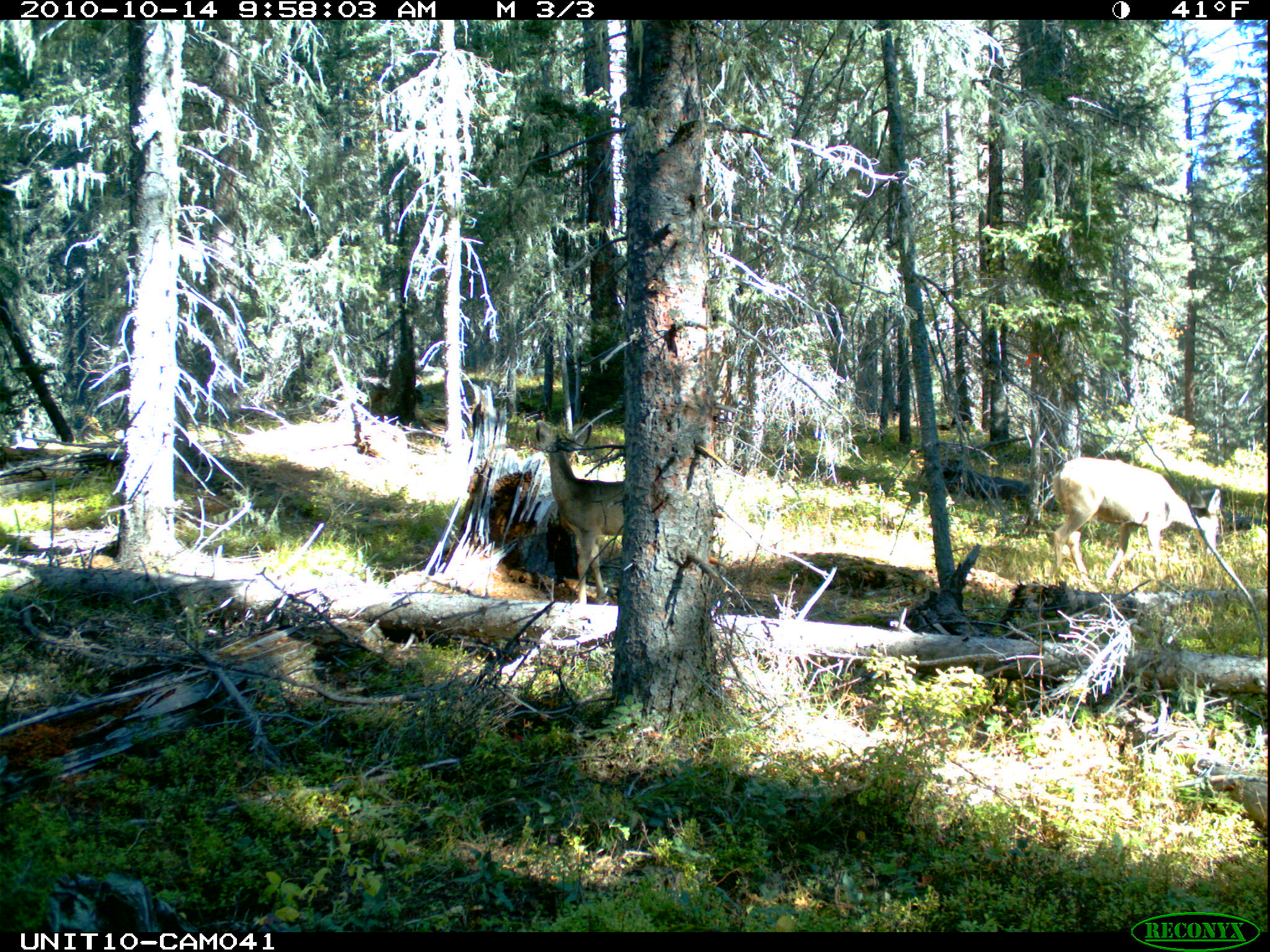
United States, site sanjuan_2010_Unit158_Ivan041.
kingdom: Animalia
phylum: Chordata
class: Mammalia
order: Artiodactyla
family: Cervidae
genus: Odocoileus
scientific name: Odocoileus hemionus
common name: mule deer